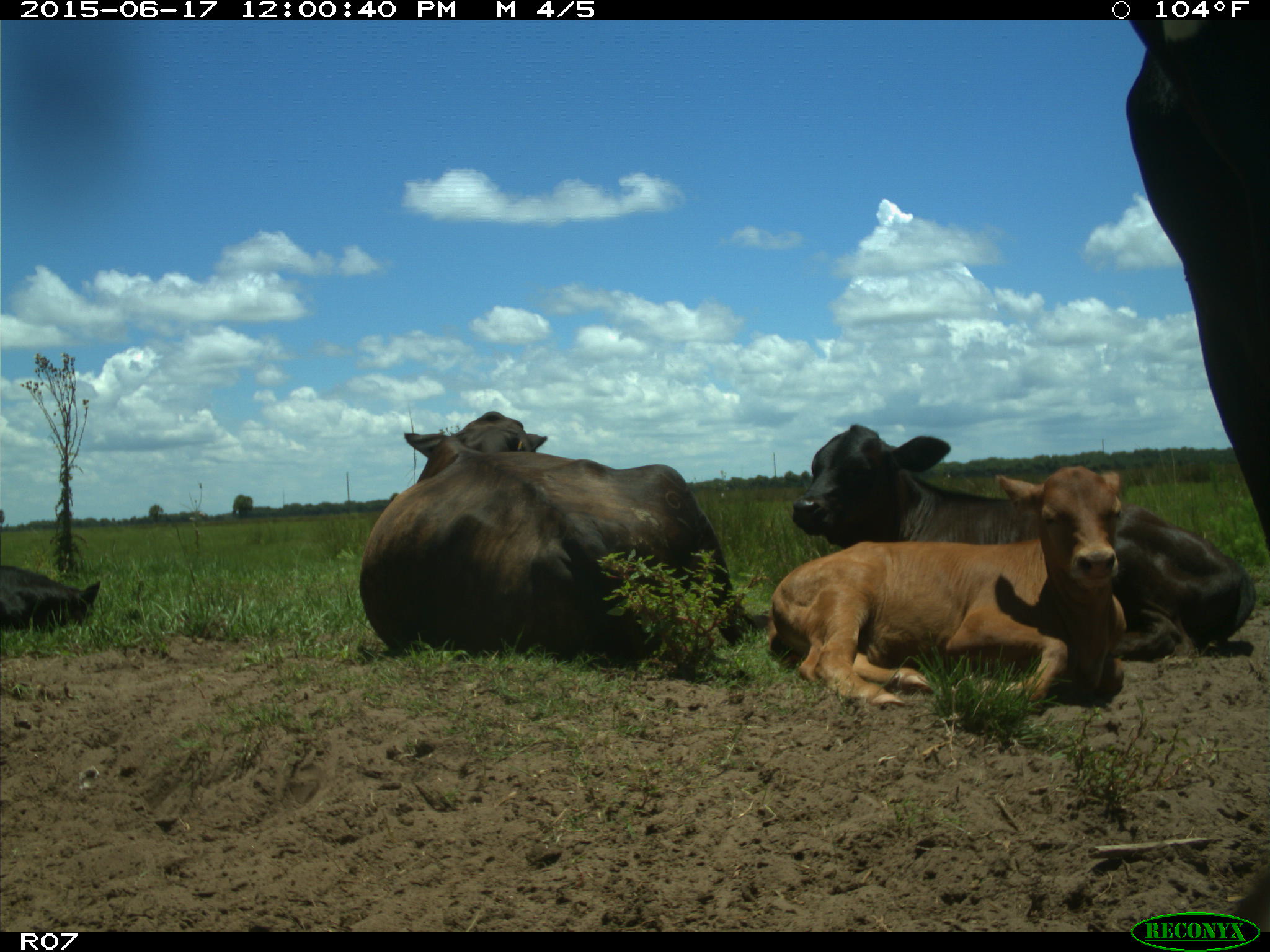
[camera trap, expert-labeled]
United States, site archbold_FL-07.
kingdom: Animalia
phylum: Chordata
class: Mammalia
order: Artiodactyla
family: Bovidae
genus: Bos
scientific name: Bos taurus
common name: domestic cow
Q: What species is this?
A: Bos taurus (domestic cow).